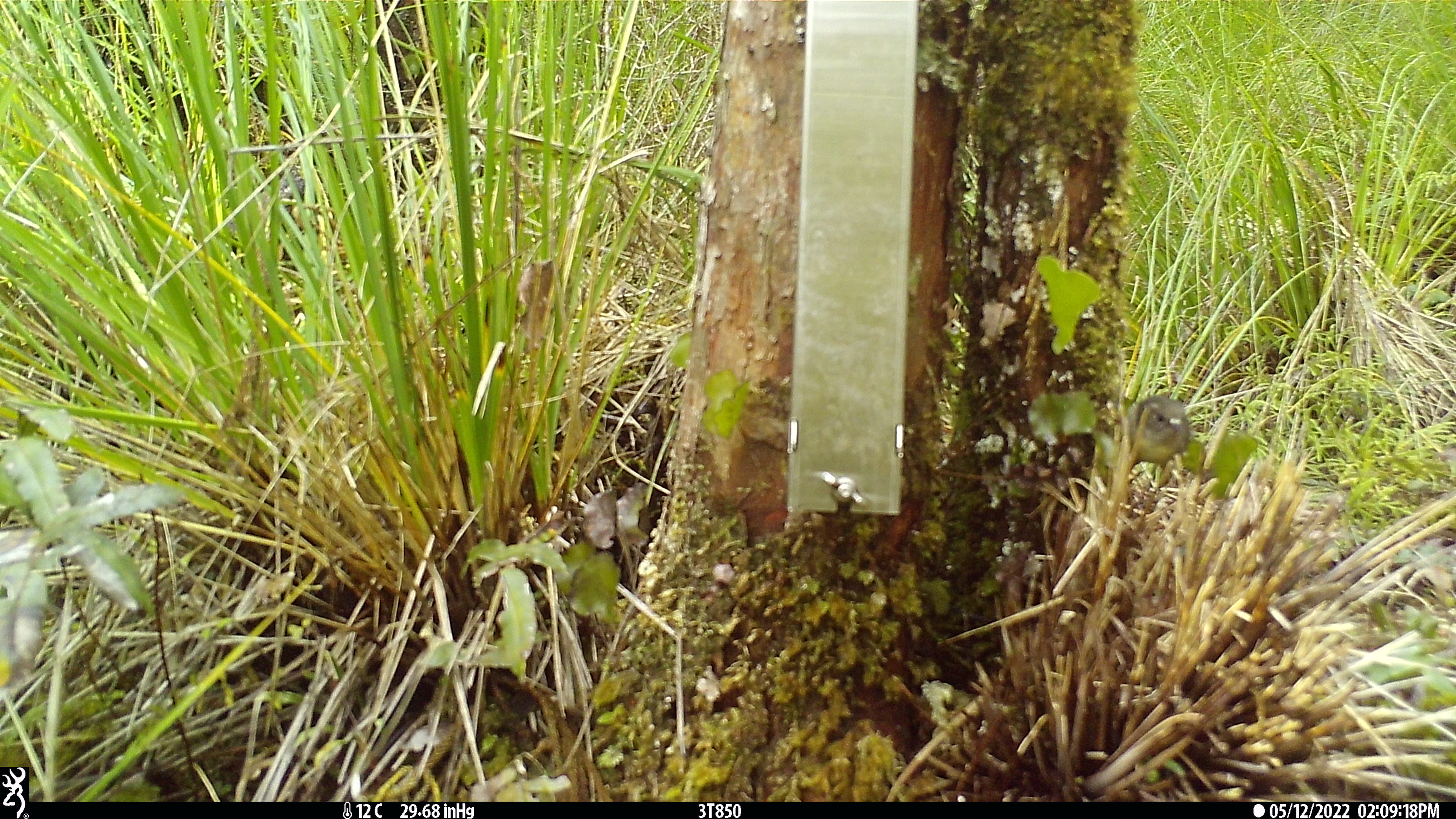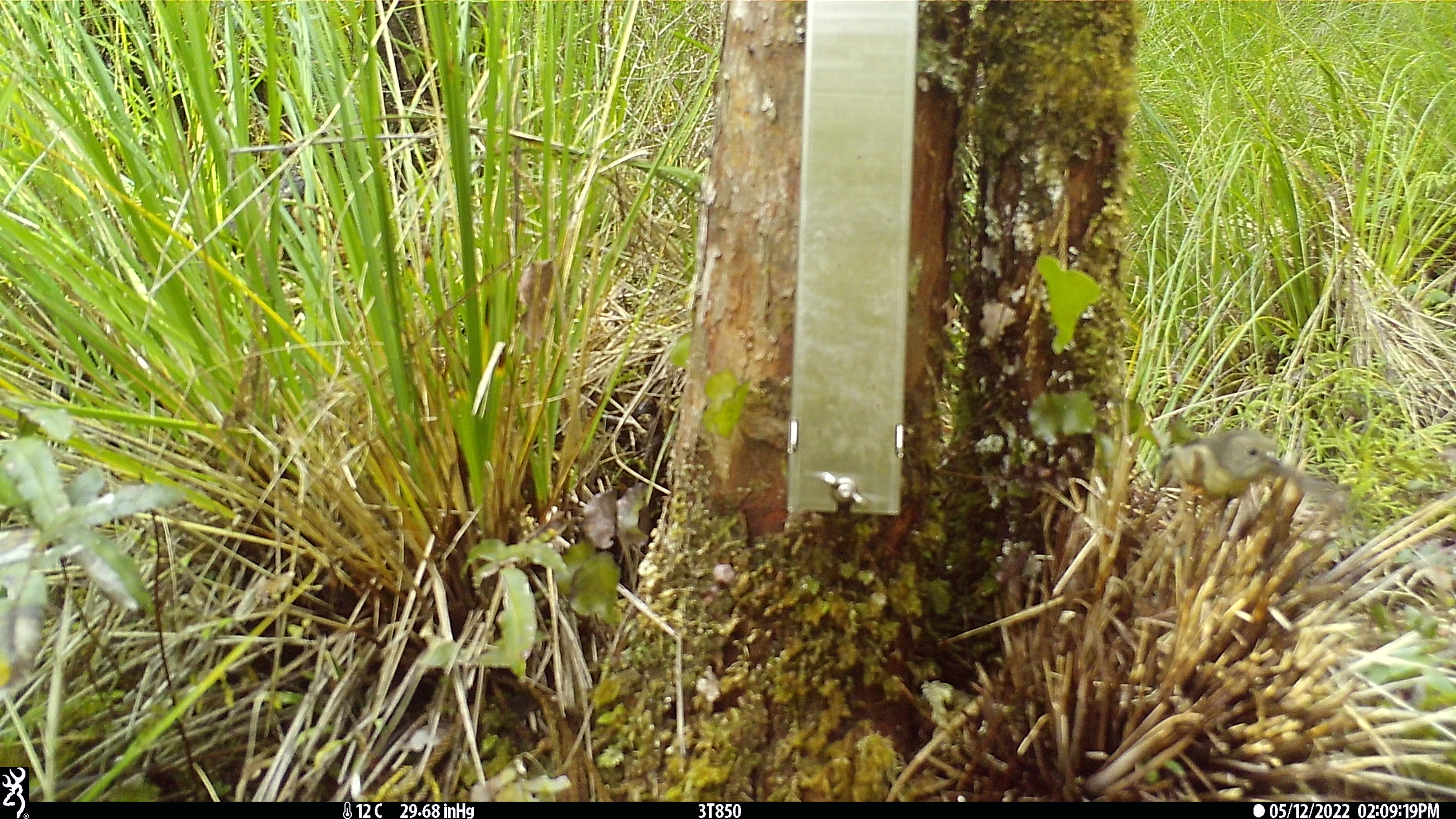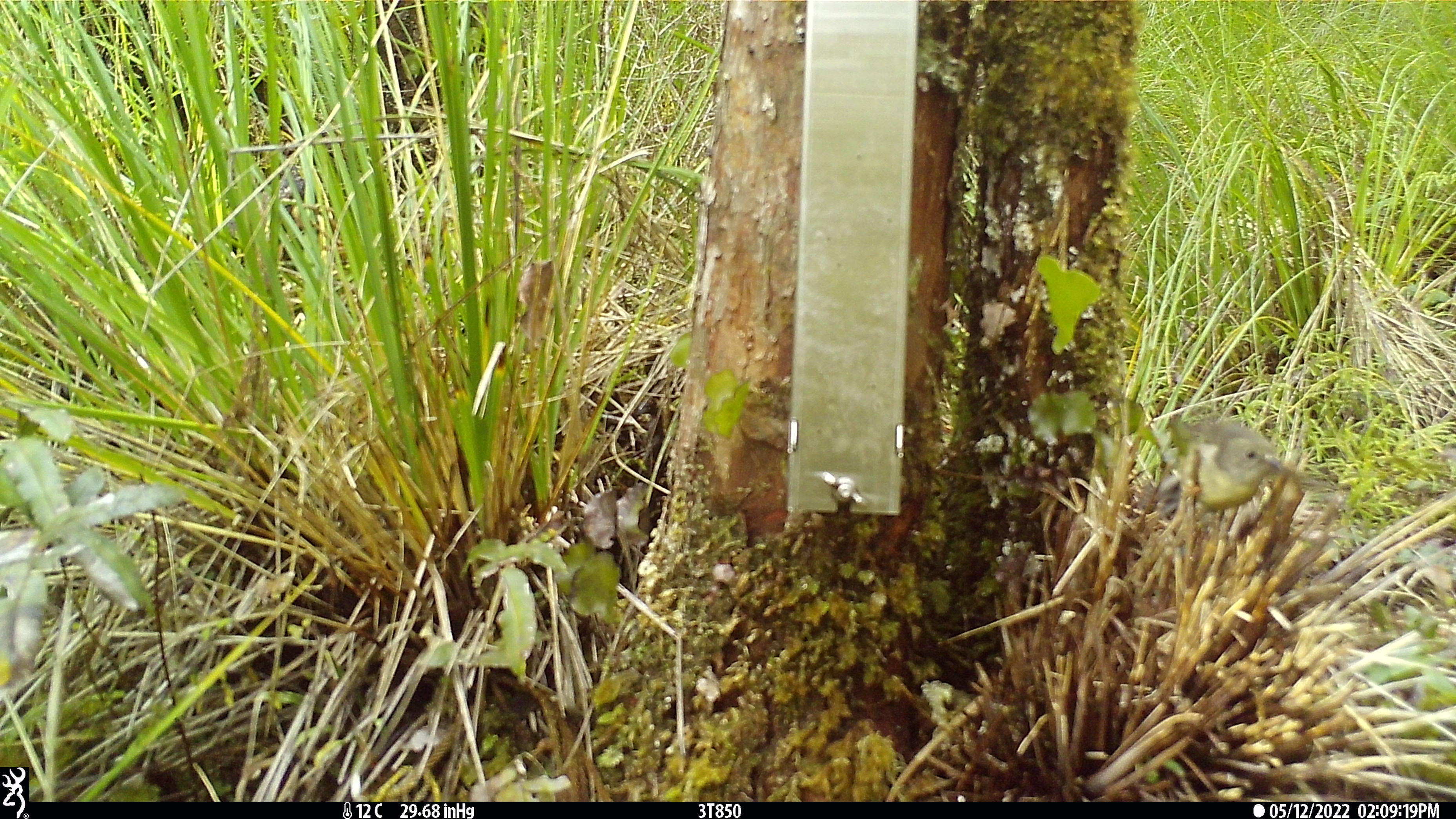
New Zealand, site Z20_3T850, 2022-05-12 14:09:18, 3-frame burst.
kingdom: Animalia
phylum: Chordata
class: Aves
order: Passeriformes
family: Rhipiduridae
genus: Rhipidura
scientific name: Rhipidura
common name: fantails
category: fantail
Fantail (fantails) (Rhipidura).